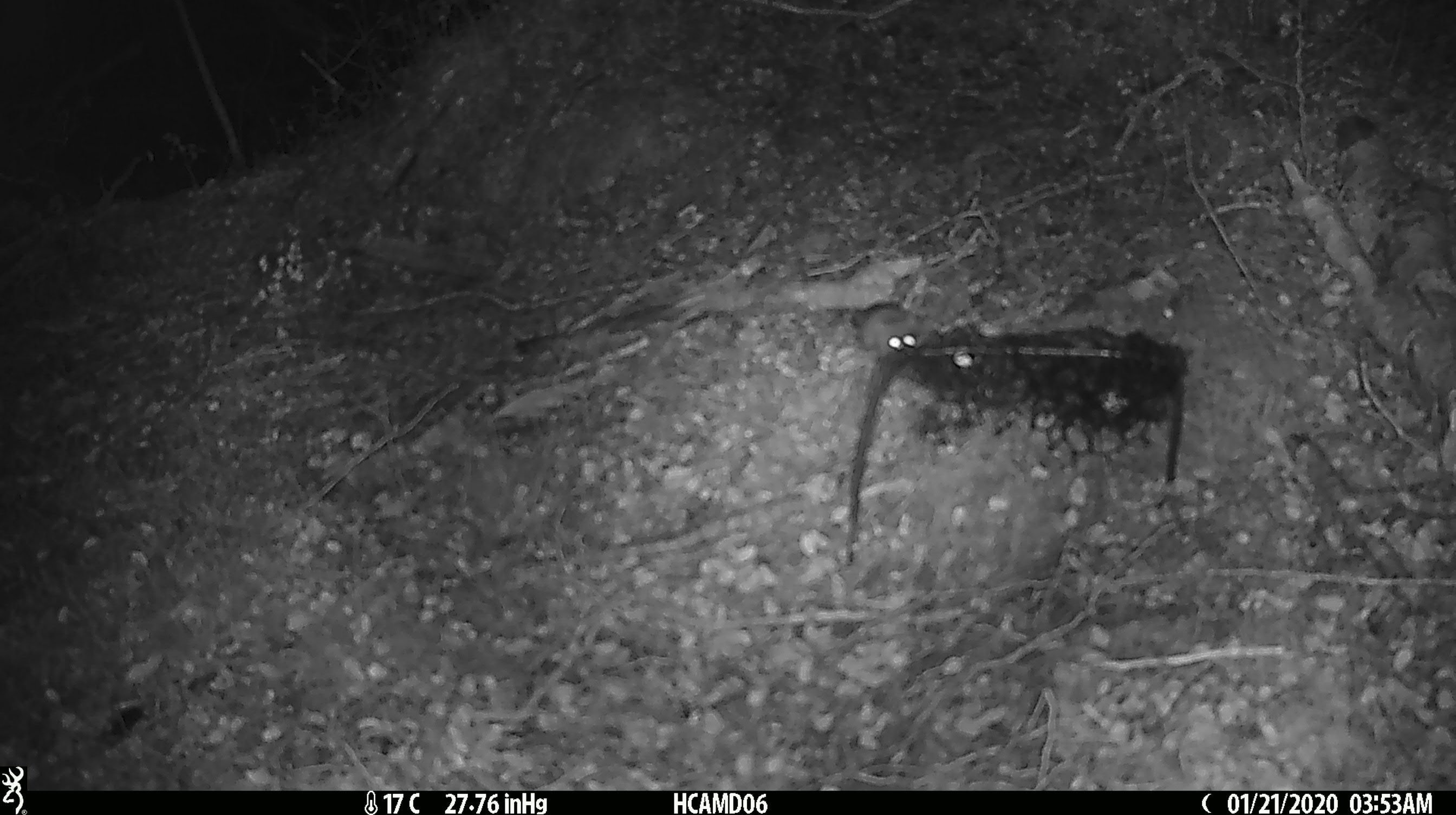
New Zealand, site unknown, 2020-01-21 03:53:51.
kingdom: Animalia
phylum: Chordata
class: Mammalia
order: Rodentia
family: Muridae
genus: Mus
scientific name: Mus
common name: mouse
Mouse (Mus).